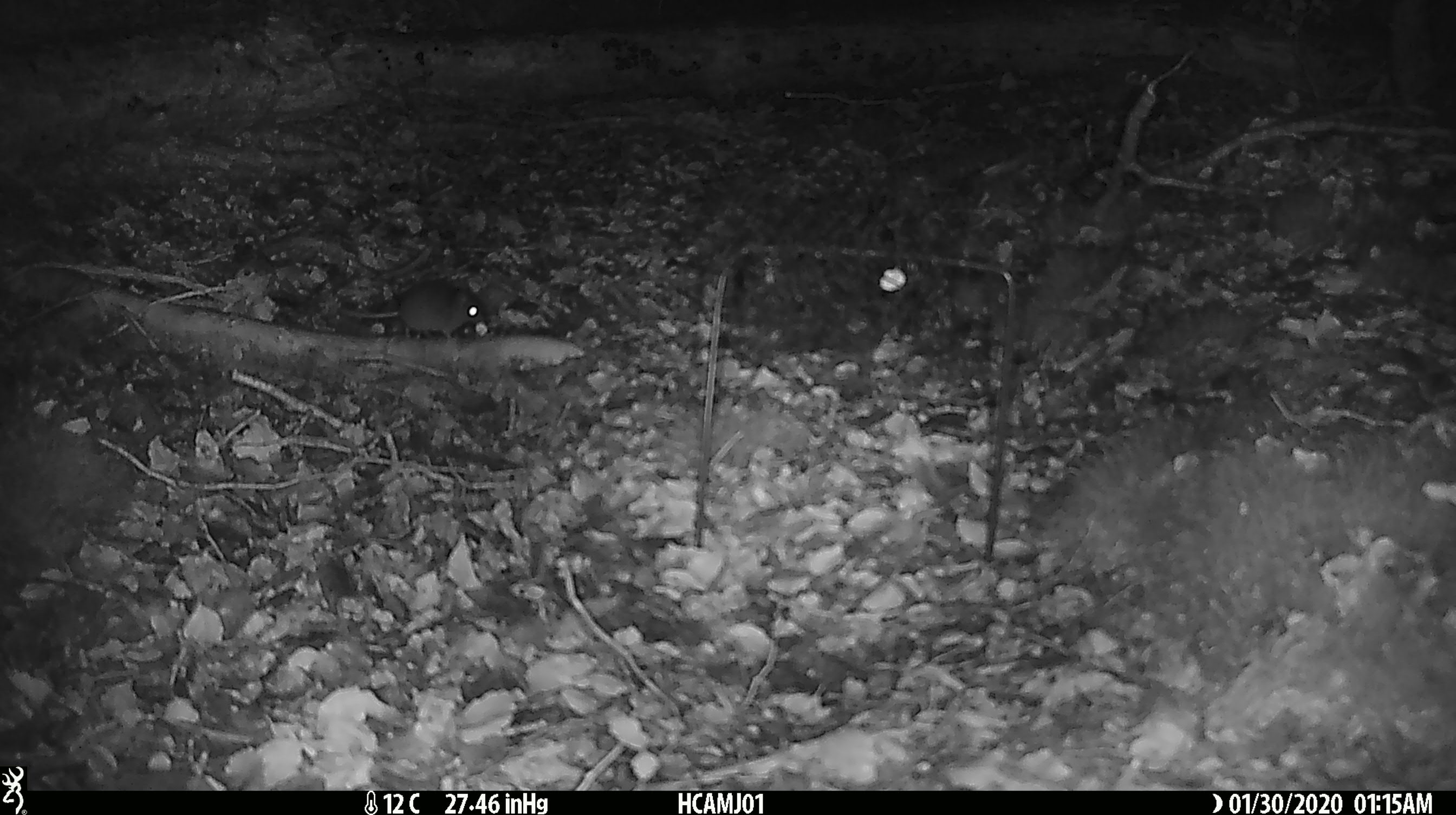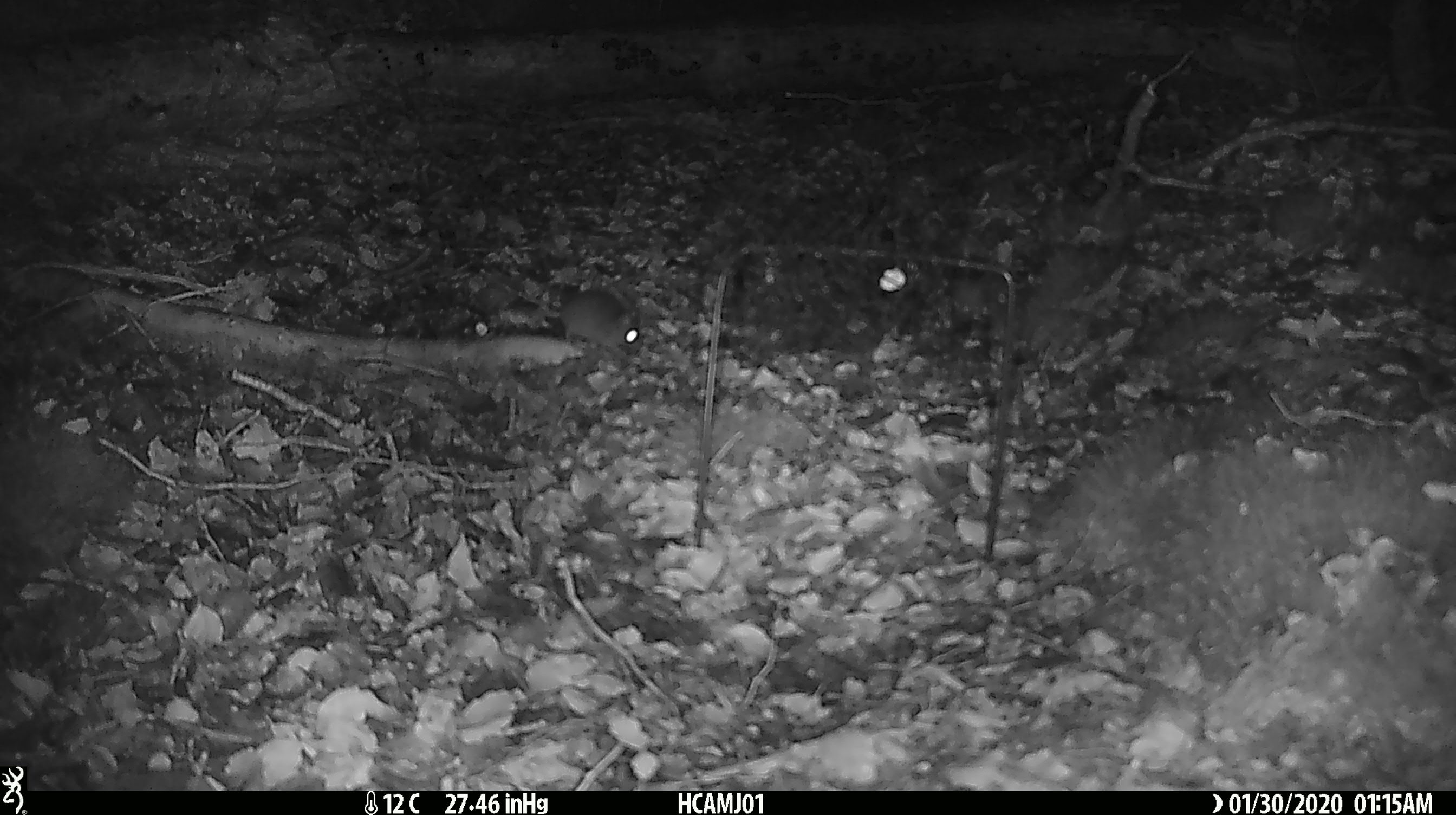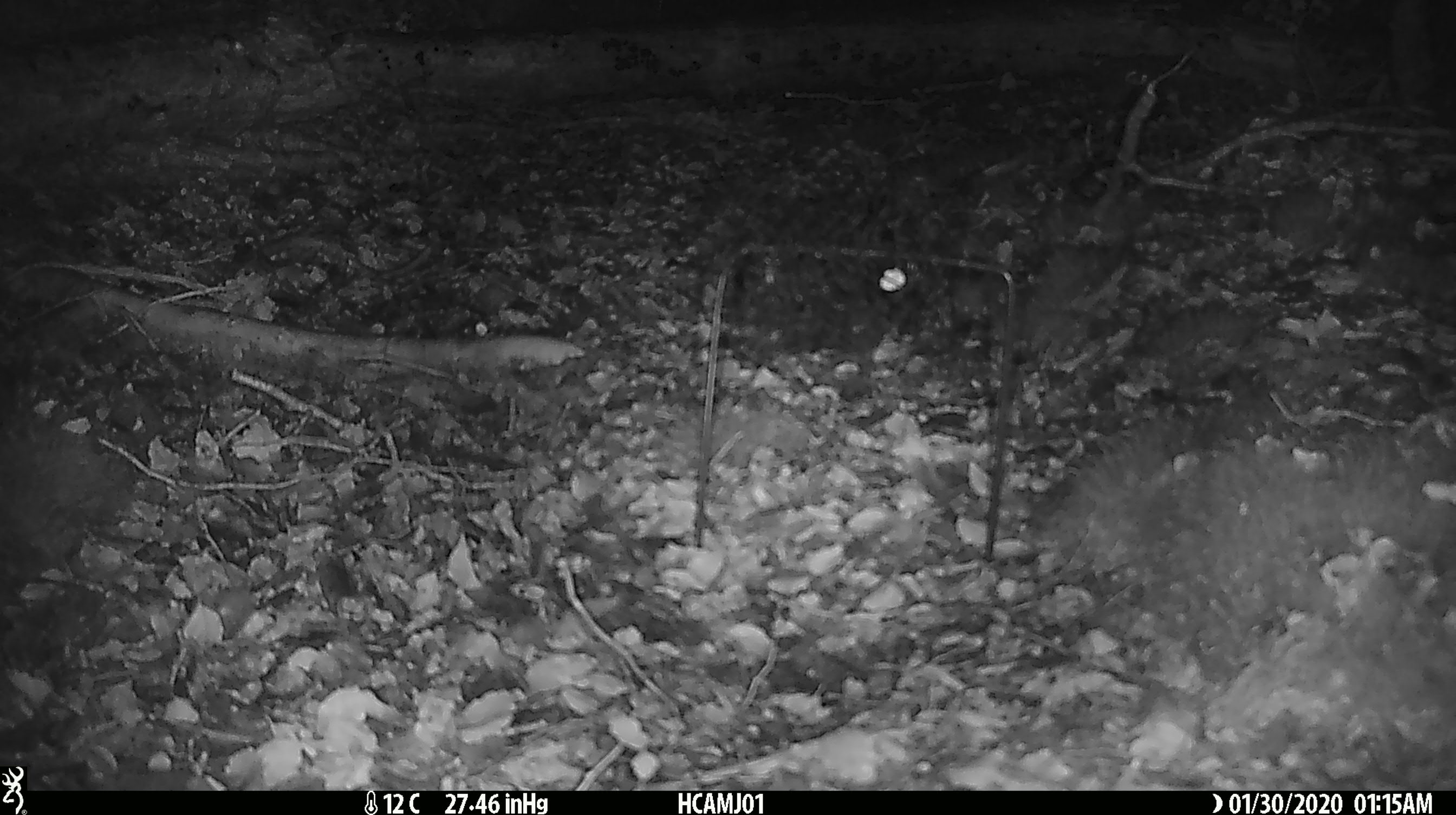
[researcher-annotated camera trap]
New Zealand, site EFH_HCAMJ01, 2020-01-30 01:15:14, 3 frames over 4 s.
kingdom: Animalia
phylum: Chordata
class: Mammalia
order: Rodentia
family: Muridae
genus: Mus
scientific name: Mus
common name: mouse